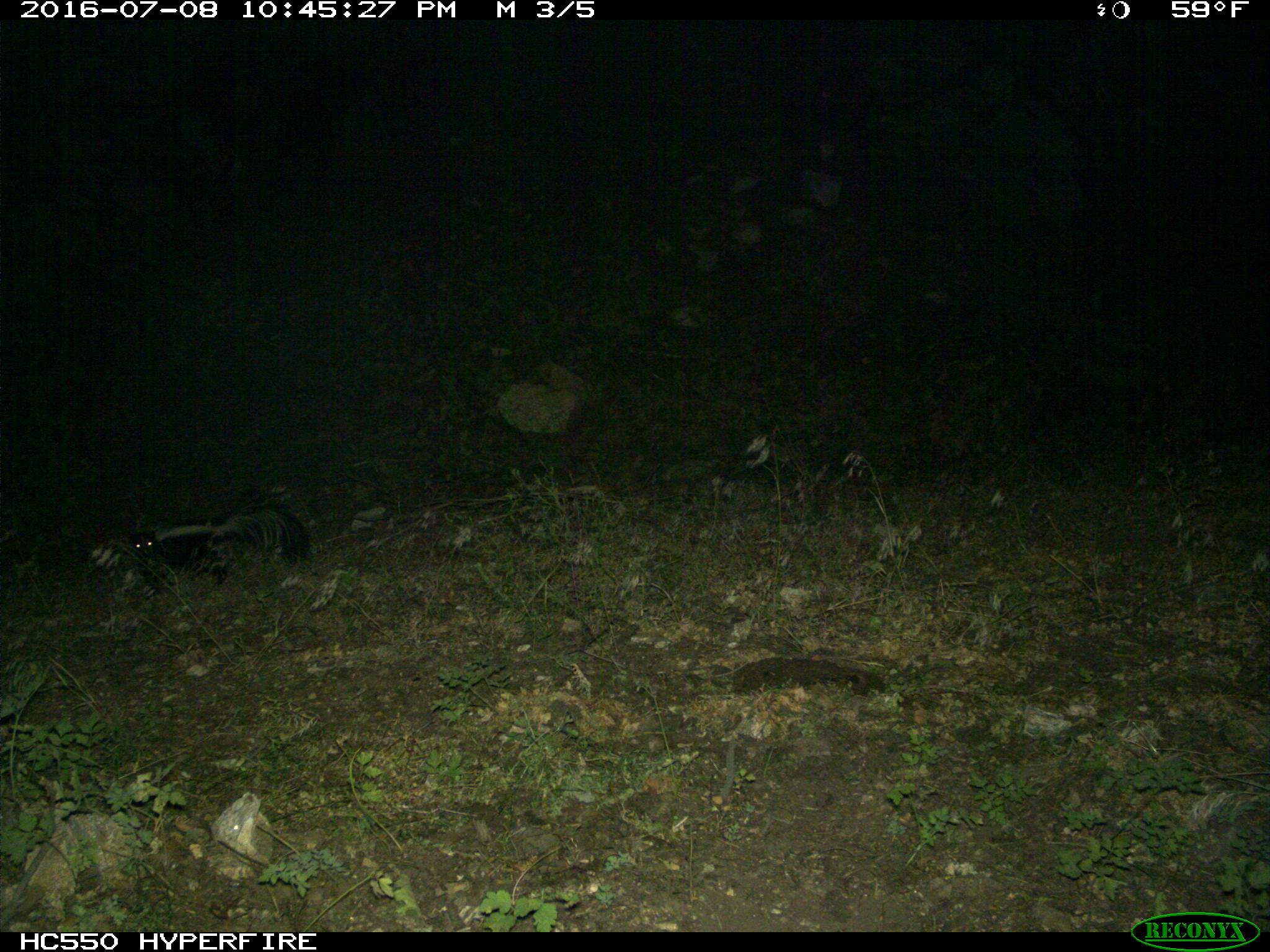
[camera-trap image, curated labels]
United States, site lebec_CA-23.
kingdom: Animalia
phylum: Chordata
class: Mammalia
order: Carnivora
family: Mephitidae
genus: Mephitis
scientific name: Mephitis mephitis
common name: striped skunk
Mephitis mephitis (striped skunk).